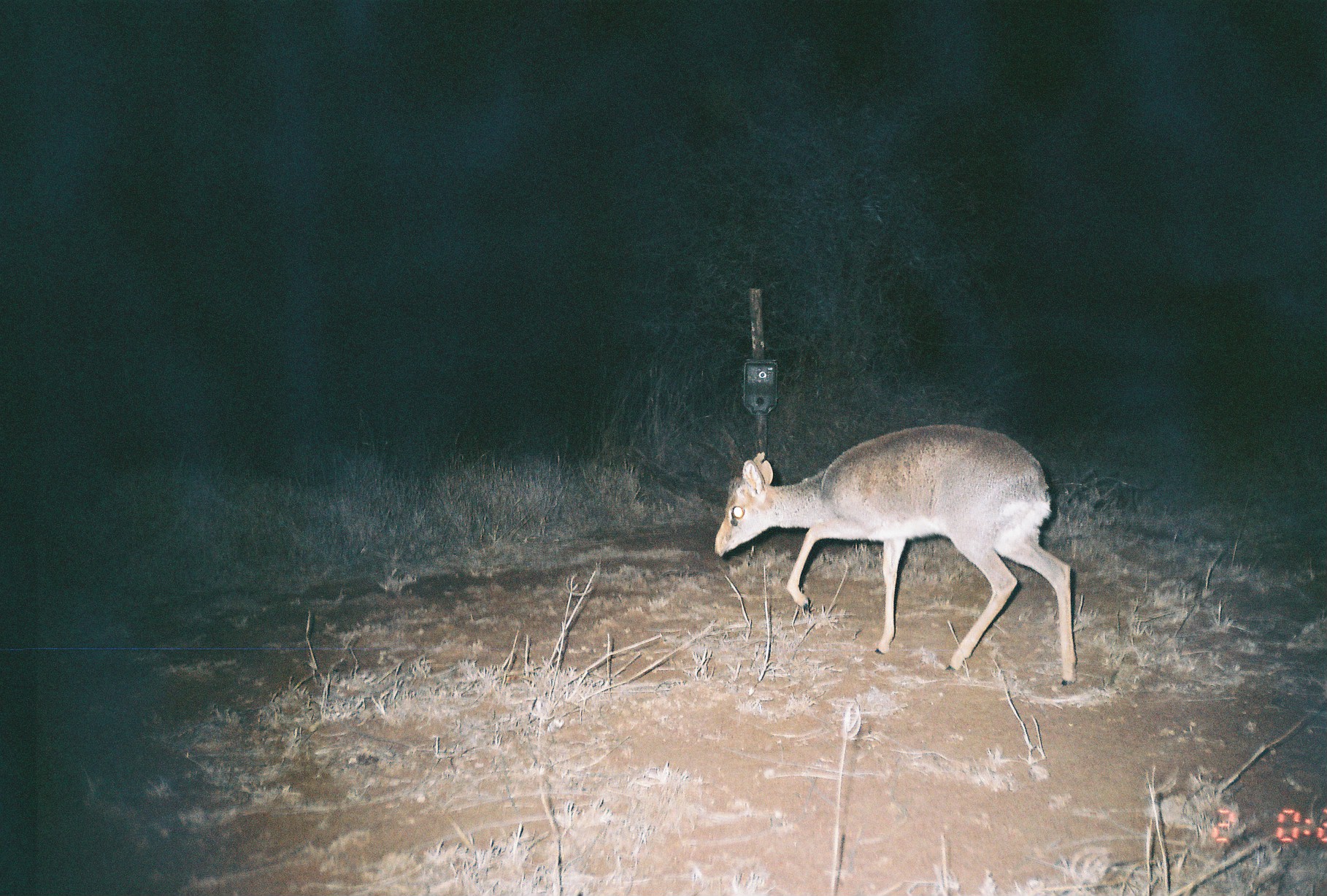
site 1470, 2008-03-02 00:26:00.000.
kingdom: Animalia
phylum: Chordata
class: Mammalia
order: Artiodactyla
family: Bovidae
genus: Madoqua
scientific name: Madoqua guentheri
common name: günther's dik-dik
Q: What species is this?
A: Madoqua guentheri (günther's dik-dik).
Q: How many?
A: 1.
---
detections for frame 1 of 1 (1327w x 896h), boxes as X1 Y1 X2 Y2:
madoqua guentheri: 709 420 1077 685